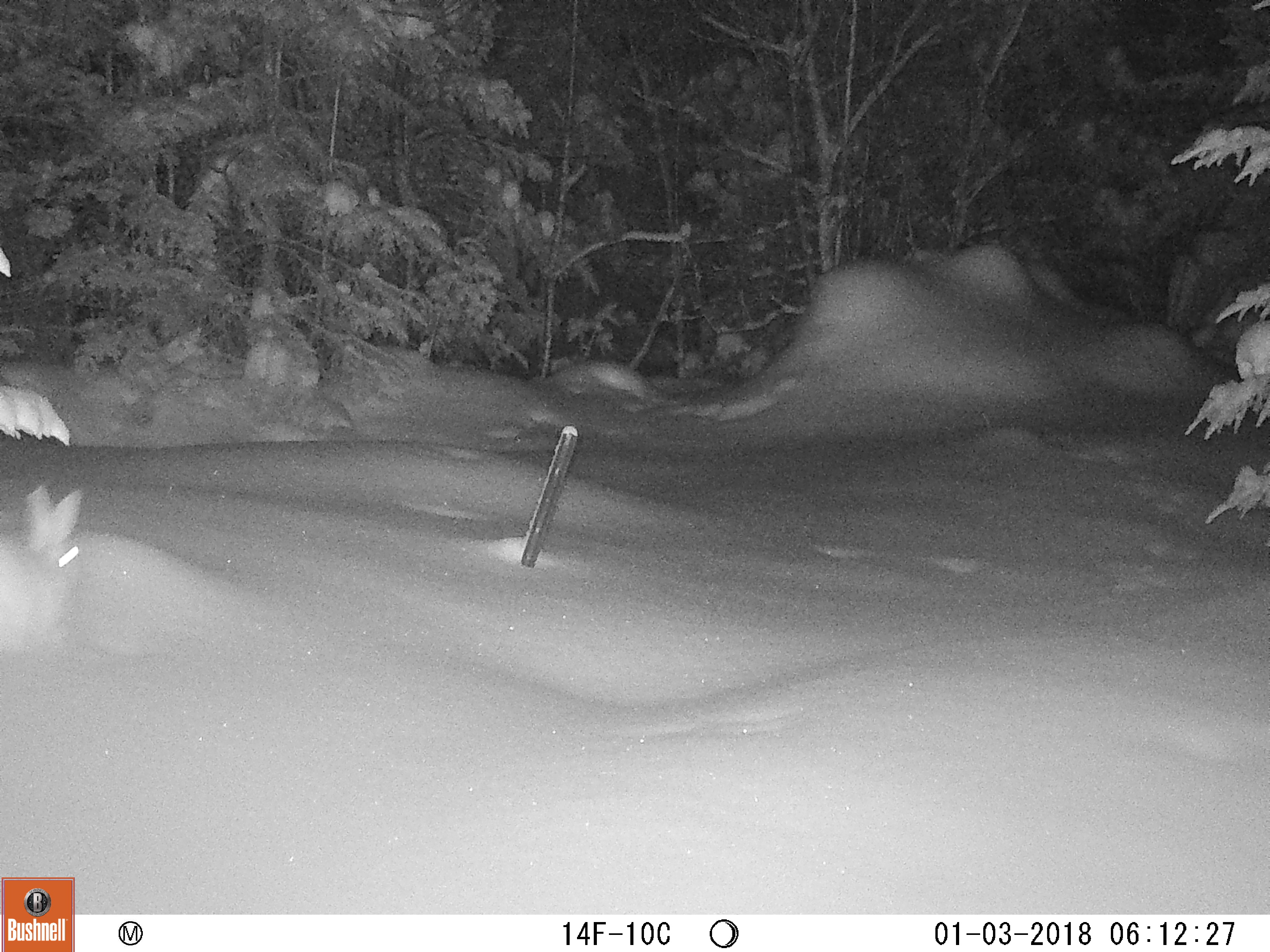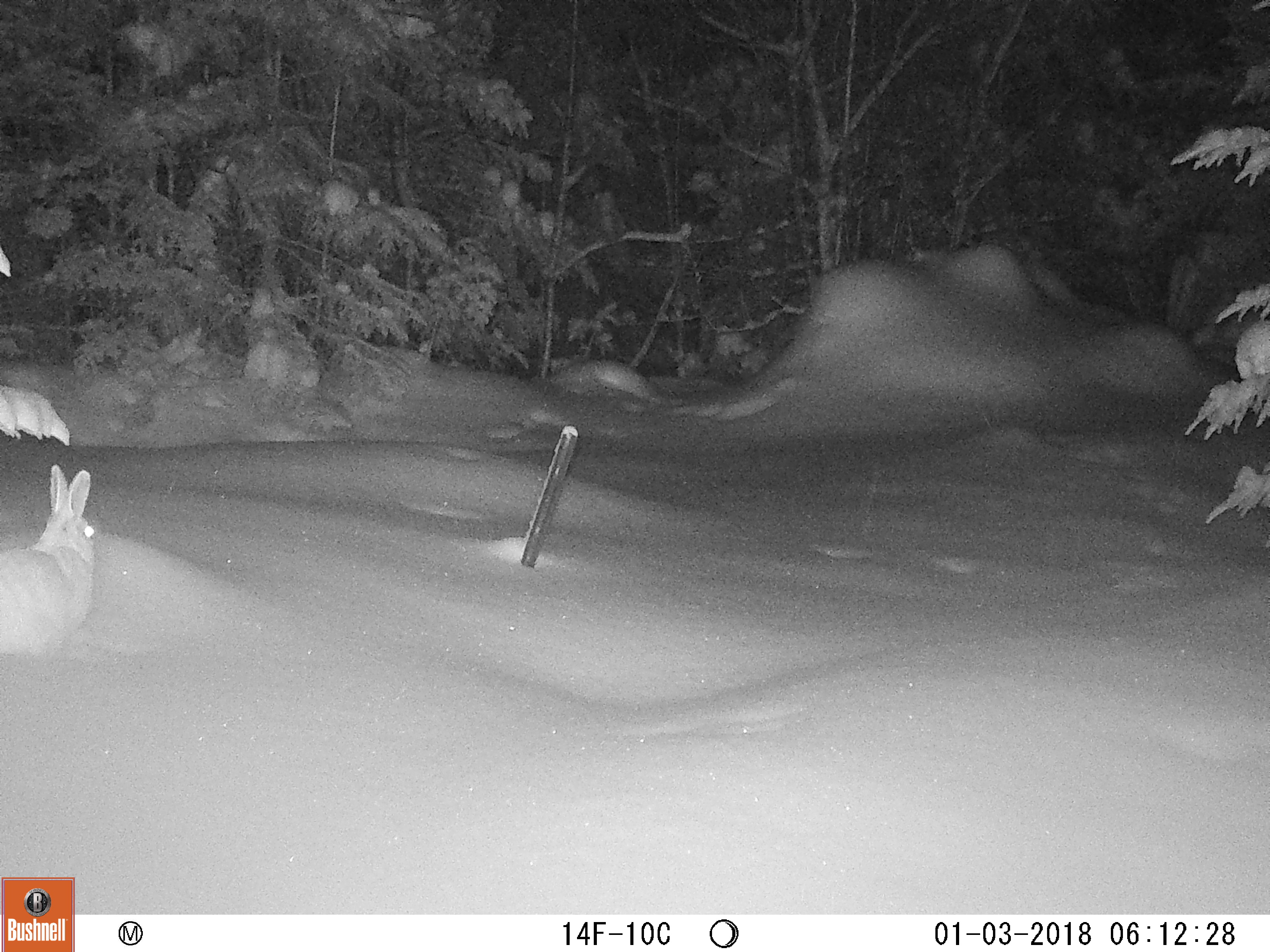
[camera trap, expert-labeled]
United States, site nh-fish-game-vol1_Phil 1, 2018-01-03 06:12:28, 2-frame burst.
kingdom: Animalia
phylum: Chordata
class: Mammalia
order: Lagomorpha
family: Leporidae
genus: Lepus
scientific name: Lepus americanus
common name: snowshoe hare